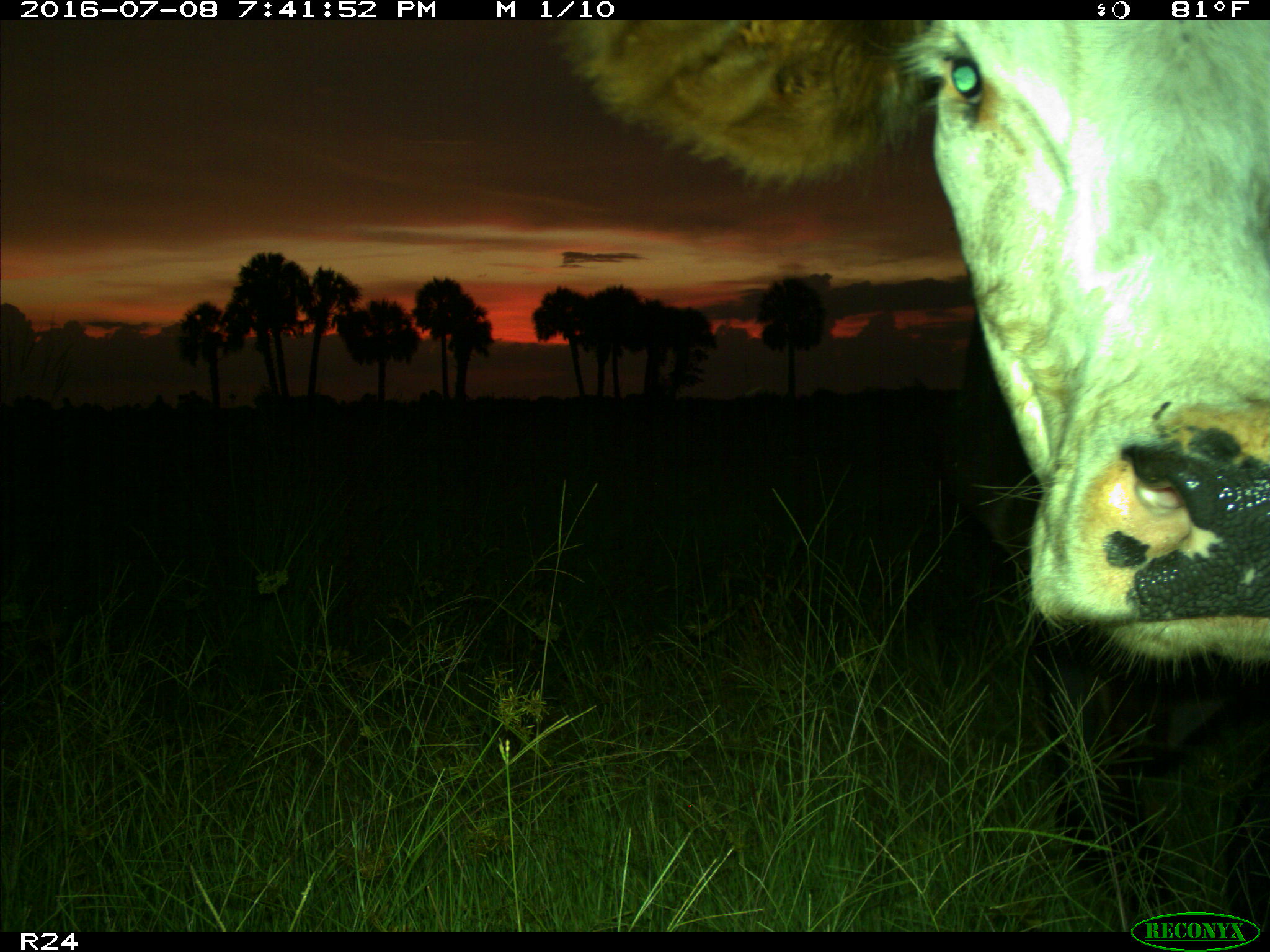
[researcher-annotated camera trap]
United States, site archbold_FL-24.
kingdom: Animalia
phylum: Chordata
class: Mammalia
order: Artiodactyla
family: Bovidae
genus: Bos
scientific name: Bos taurus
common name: domestic cow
Bos taurus (domestic cow).